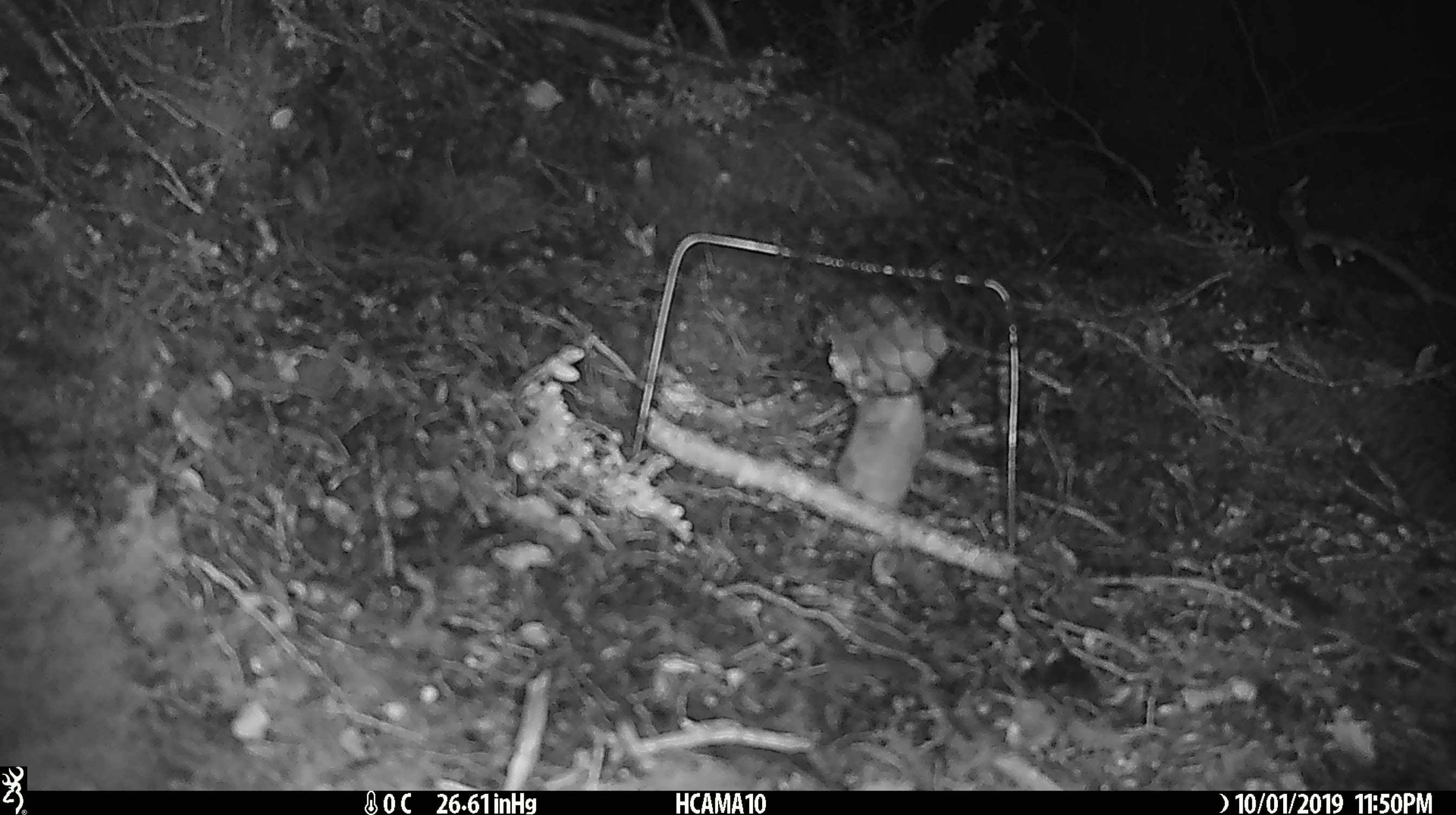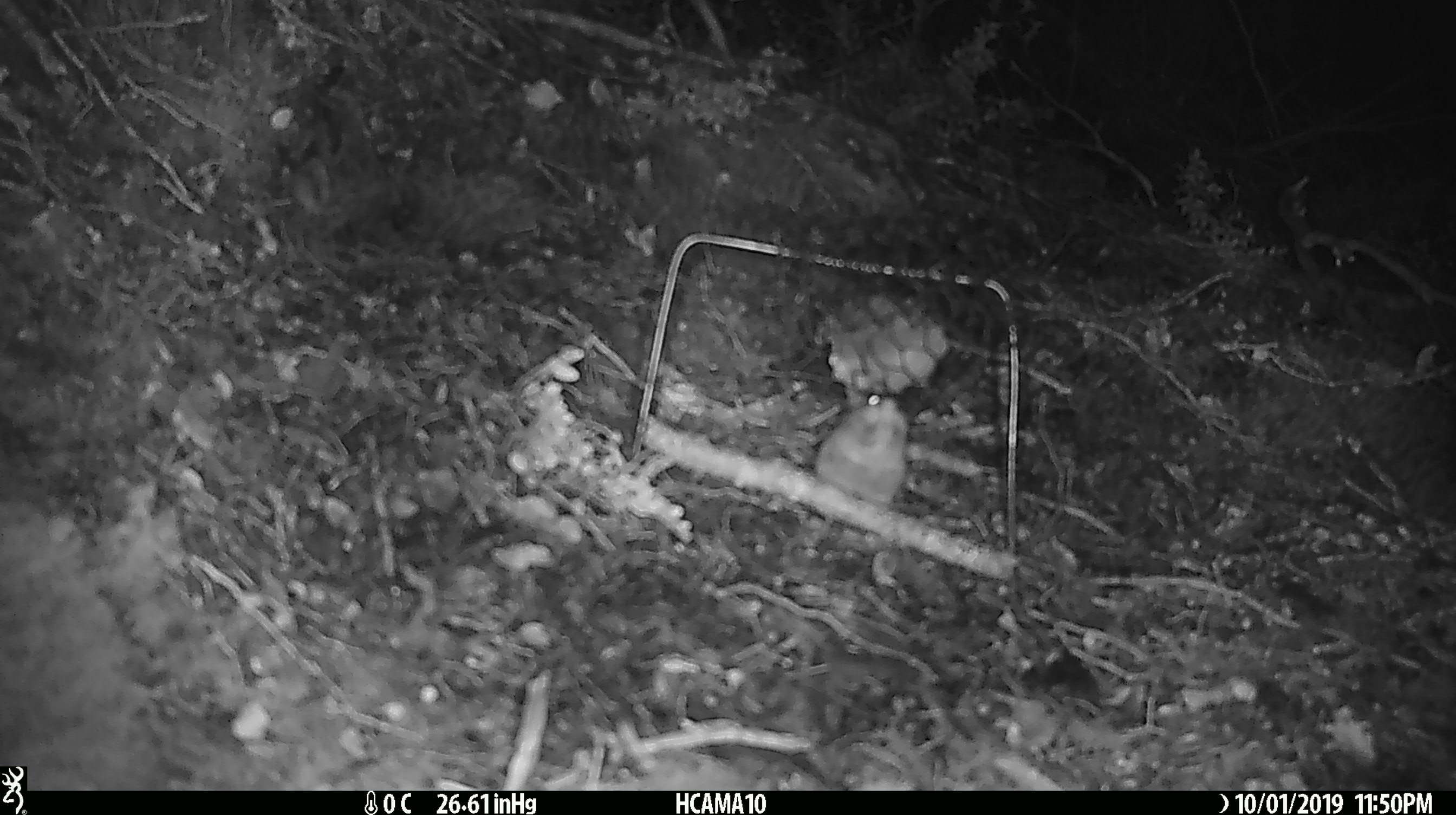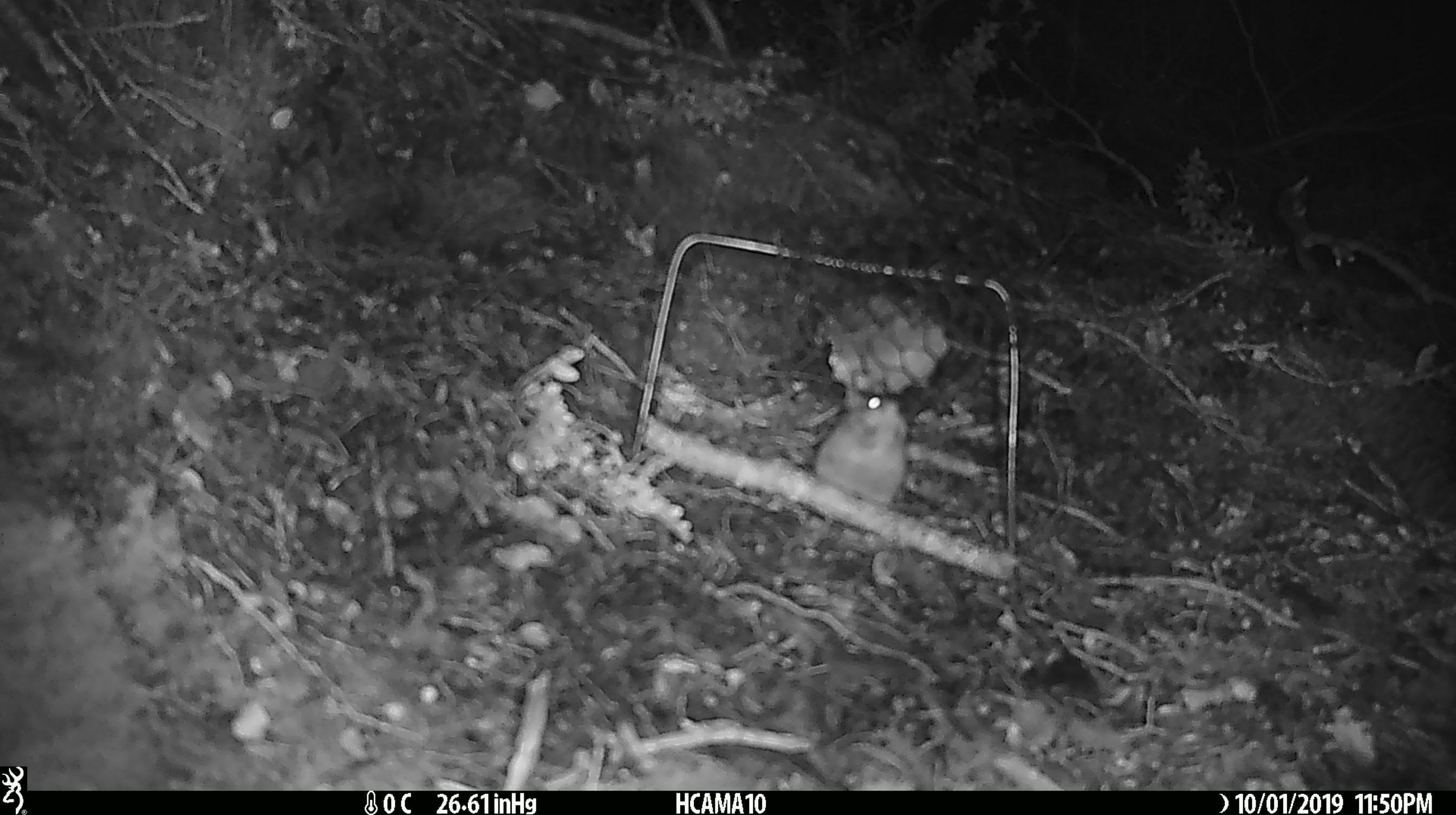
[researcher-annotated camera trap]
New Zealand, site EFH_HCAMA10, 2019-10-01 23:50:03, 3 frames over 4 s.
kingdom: Animalia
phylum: Chordata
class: Mammalia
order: Rodentia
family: Muridae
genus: Mus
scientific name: Mus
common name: mouse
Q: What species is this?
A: Mouse (Mus).